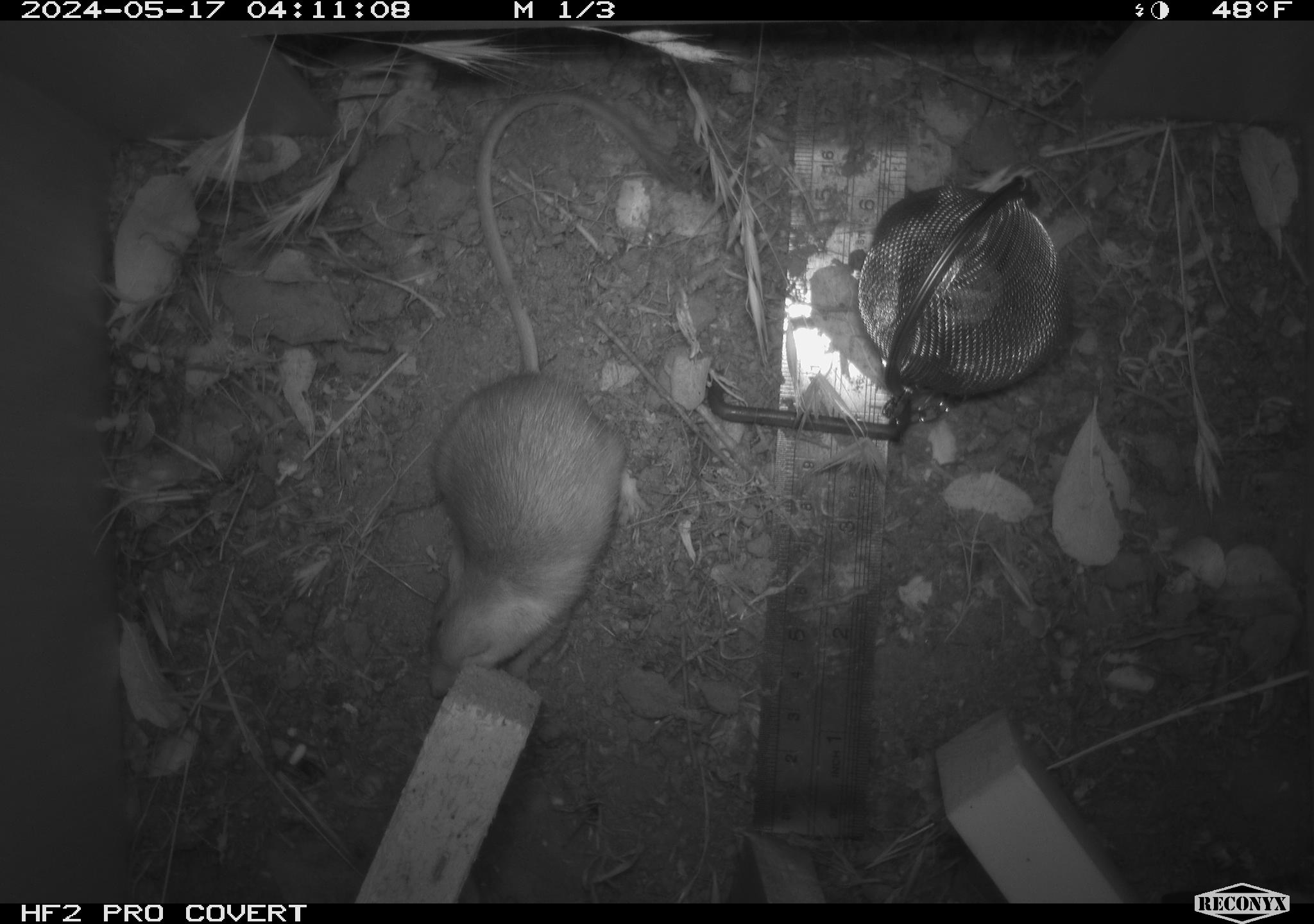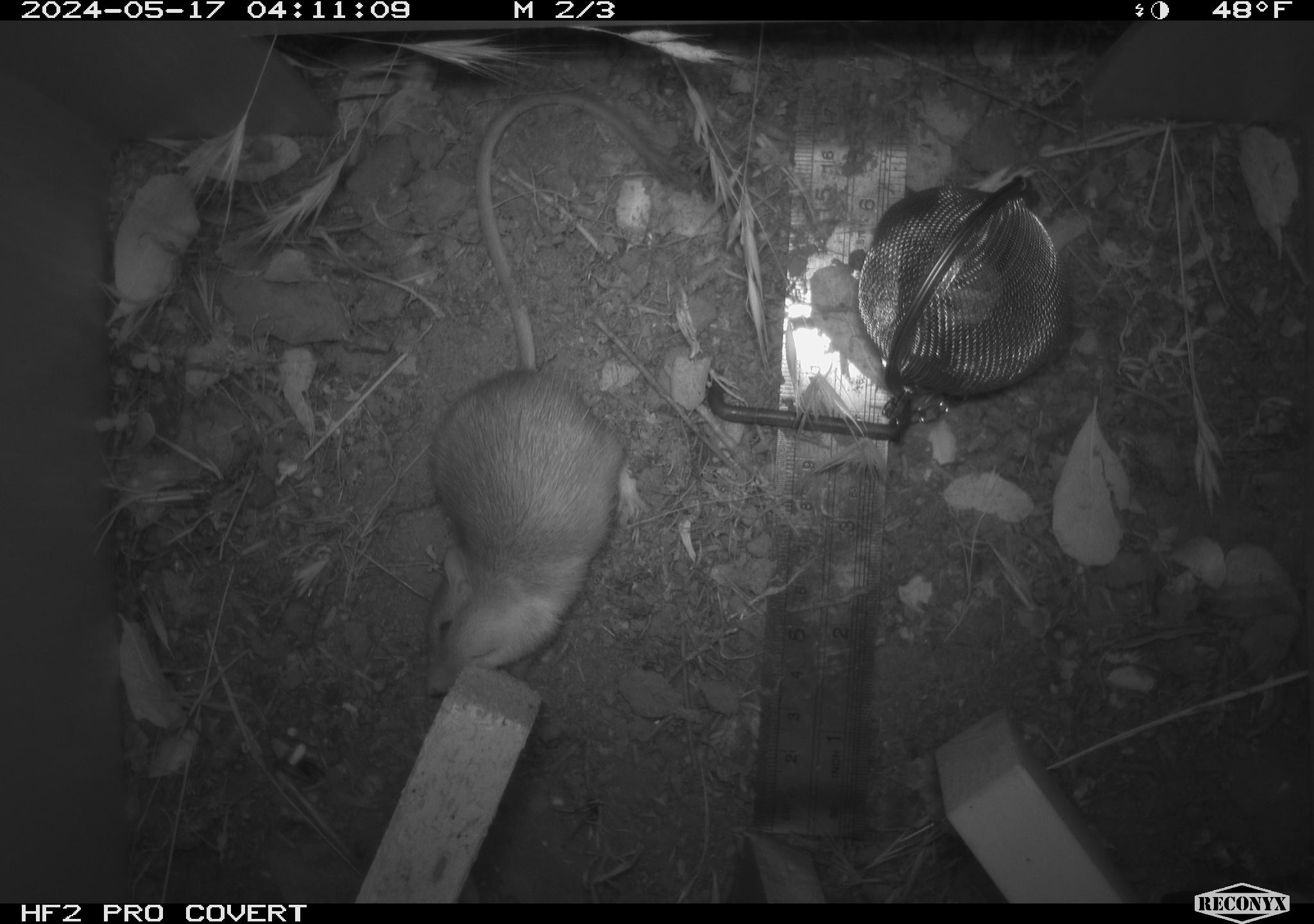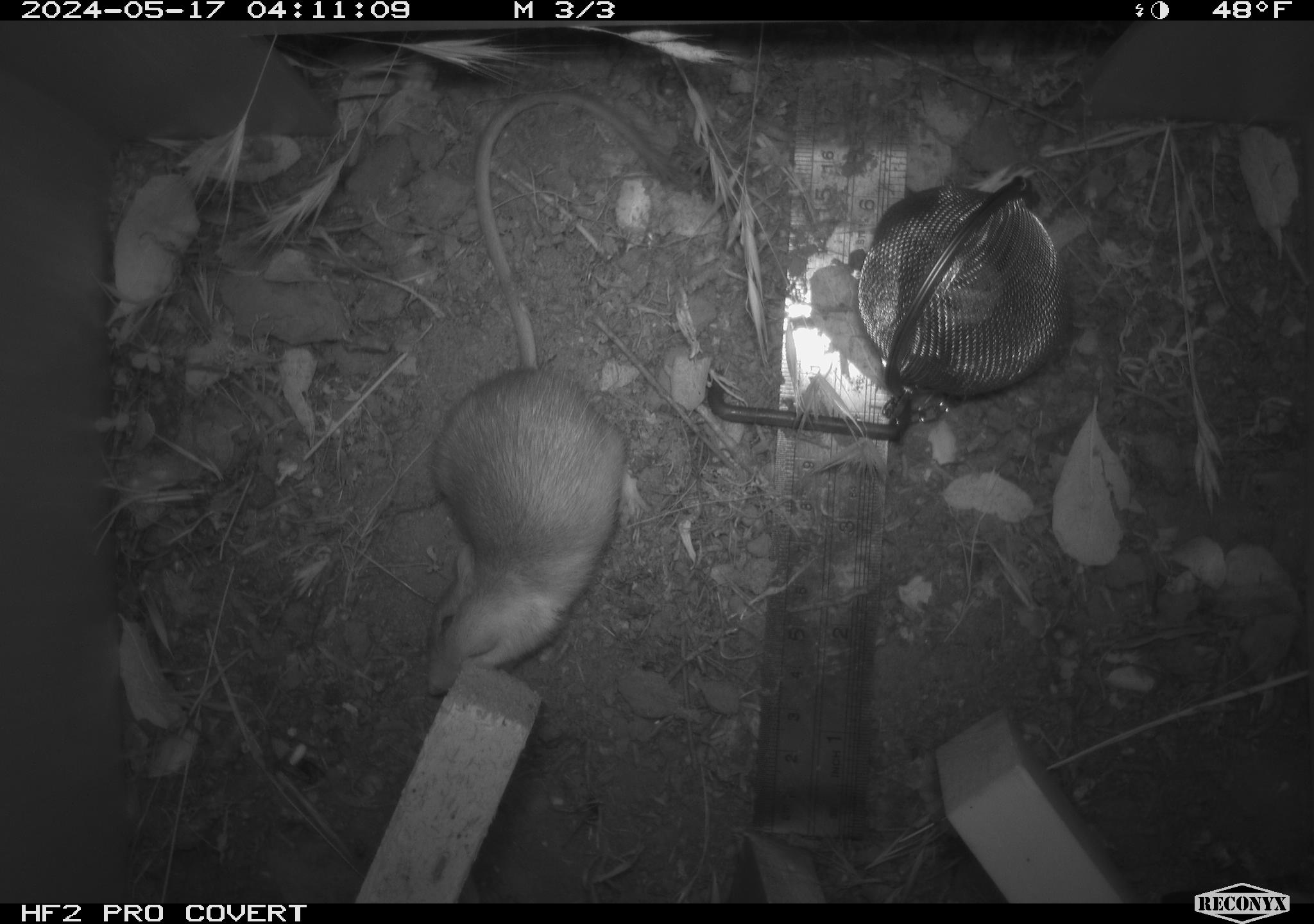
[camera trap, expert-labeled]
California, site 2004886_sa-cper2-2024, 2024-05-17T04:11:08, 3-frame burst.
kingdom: Animalia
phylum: Chordata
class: Mammalia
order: Rodentia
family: Heteromyidae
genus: Dipodomys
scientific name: Dipodomys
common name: kangaroo rats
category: dipodomys species